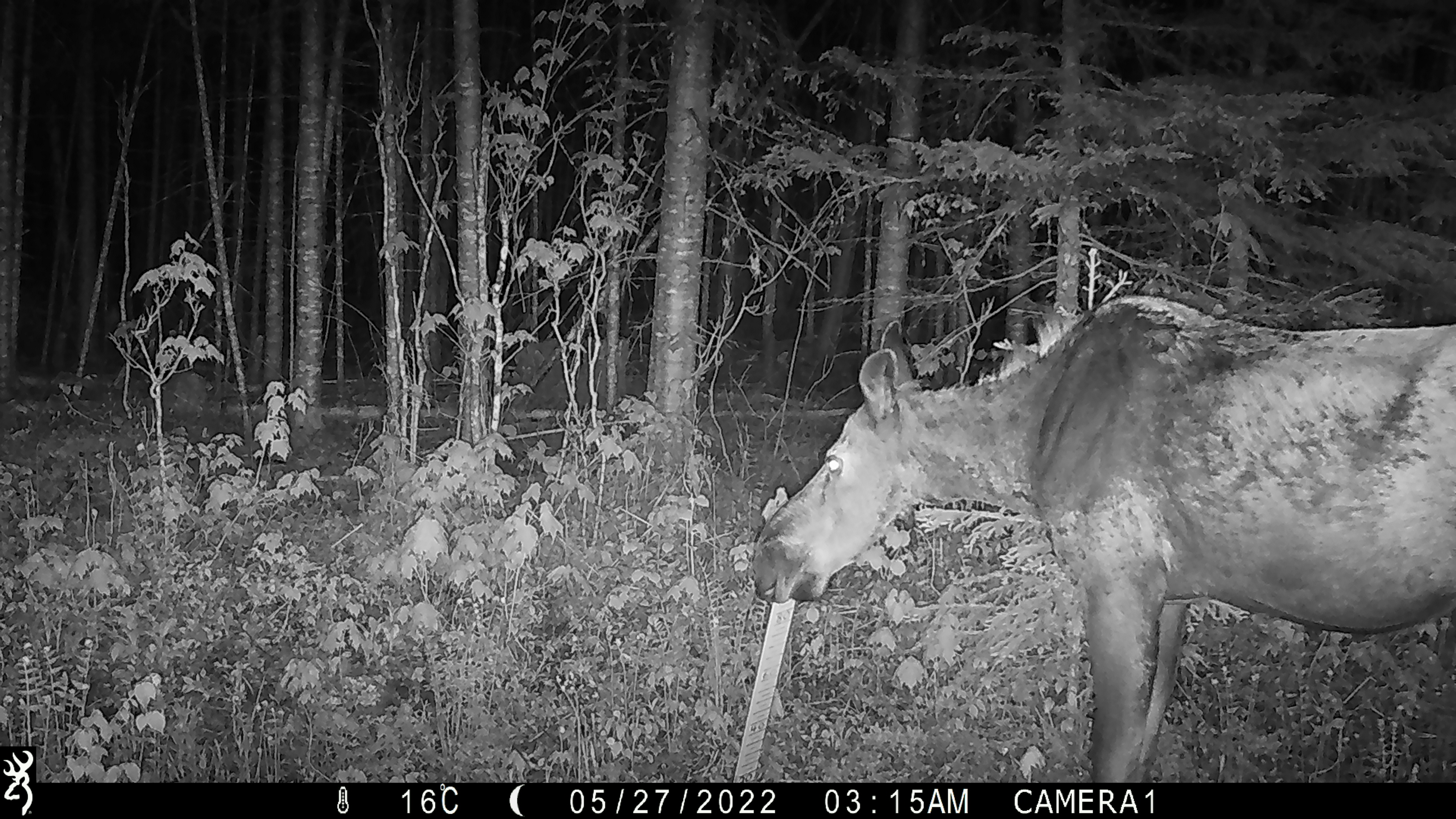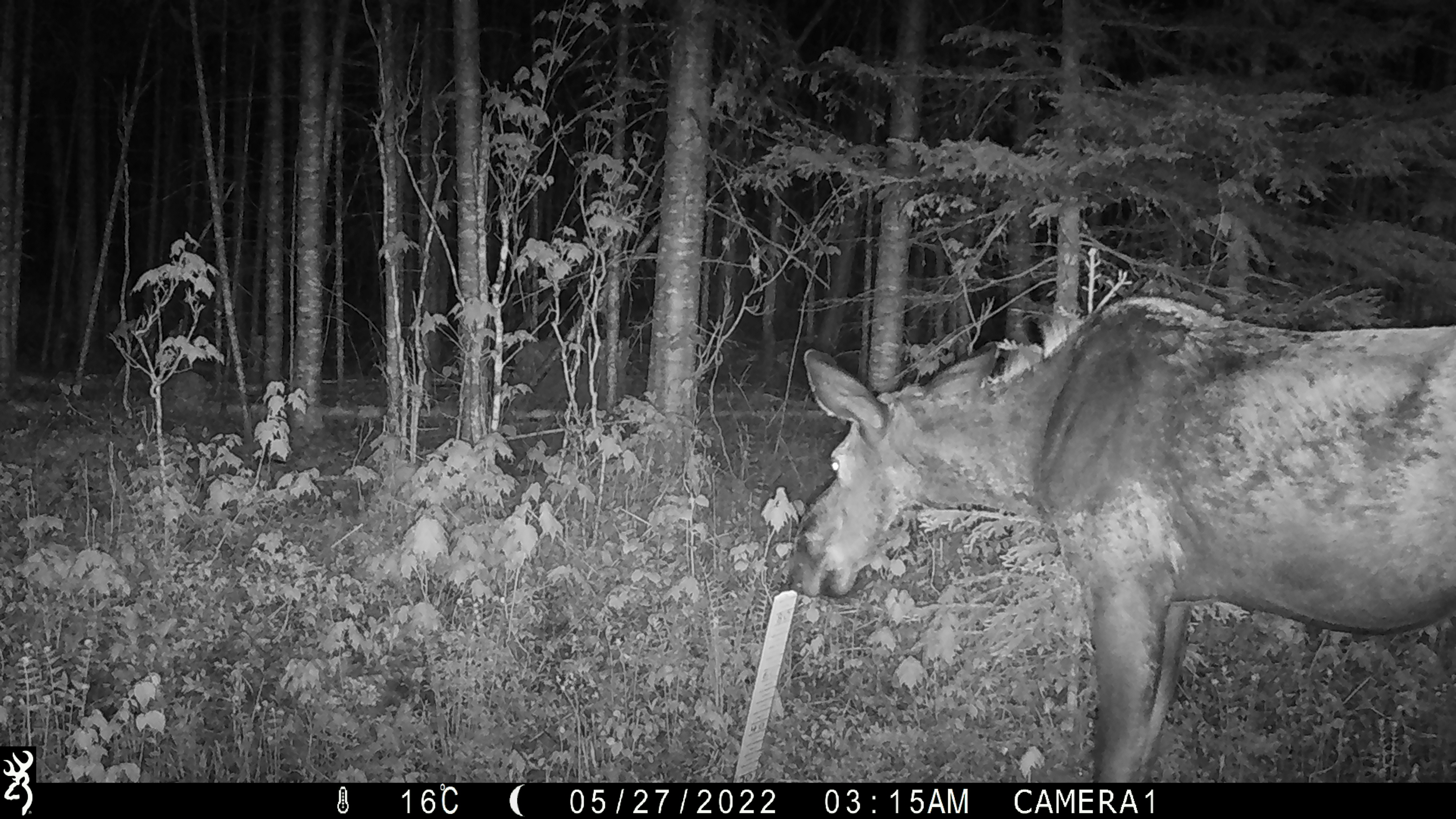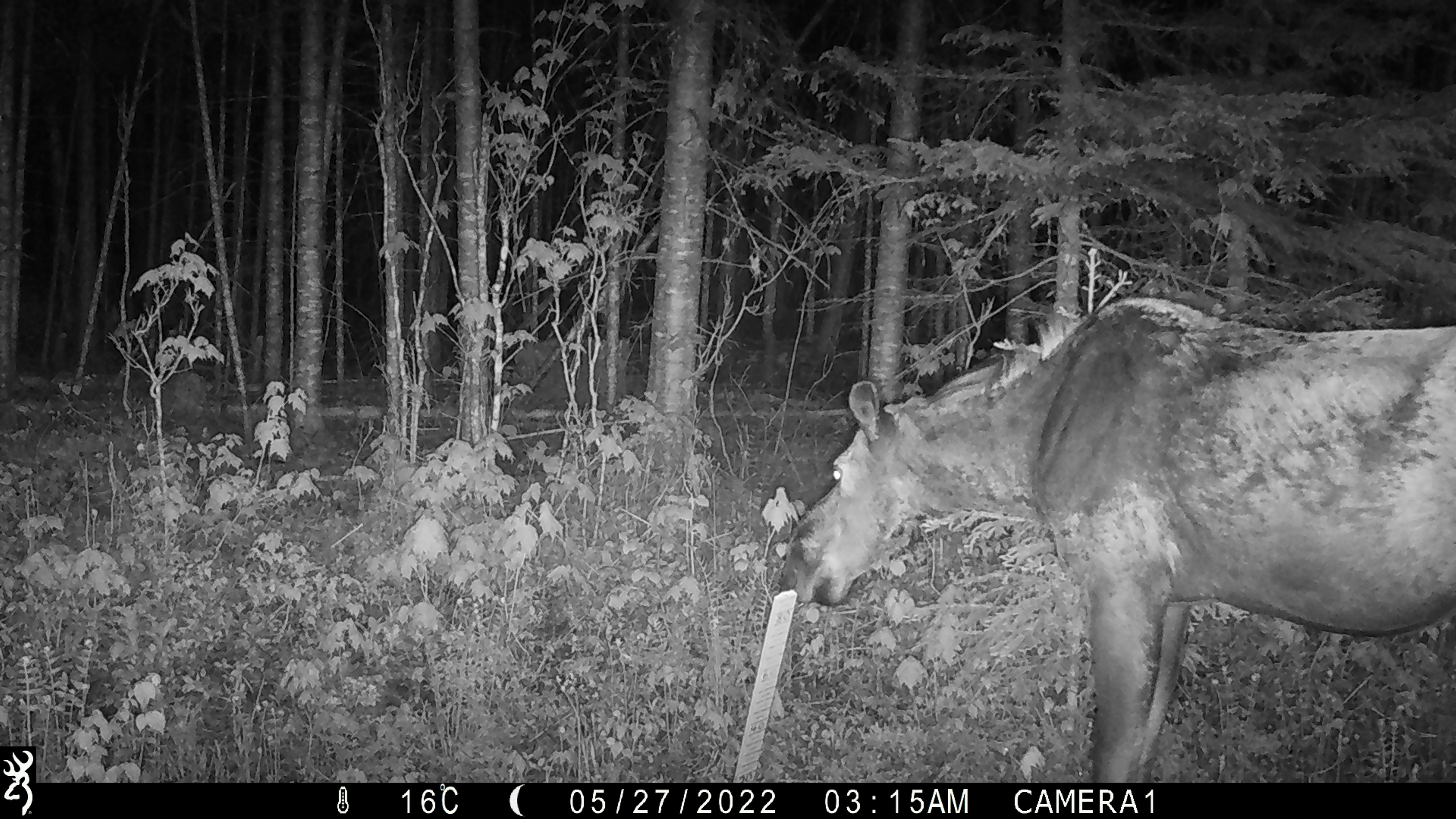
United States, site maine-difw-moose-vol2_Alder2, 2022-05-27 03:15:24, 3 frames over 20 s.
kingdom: Animalia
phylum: Chordata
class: Mammalia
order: Artiodactyla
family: Cervidae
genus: Alces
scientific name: Alces alces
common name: moose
Moose (Alces alces).